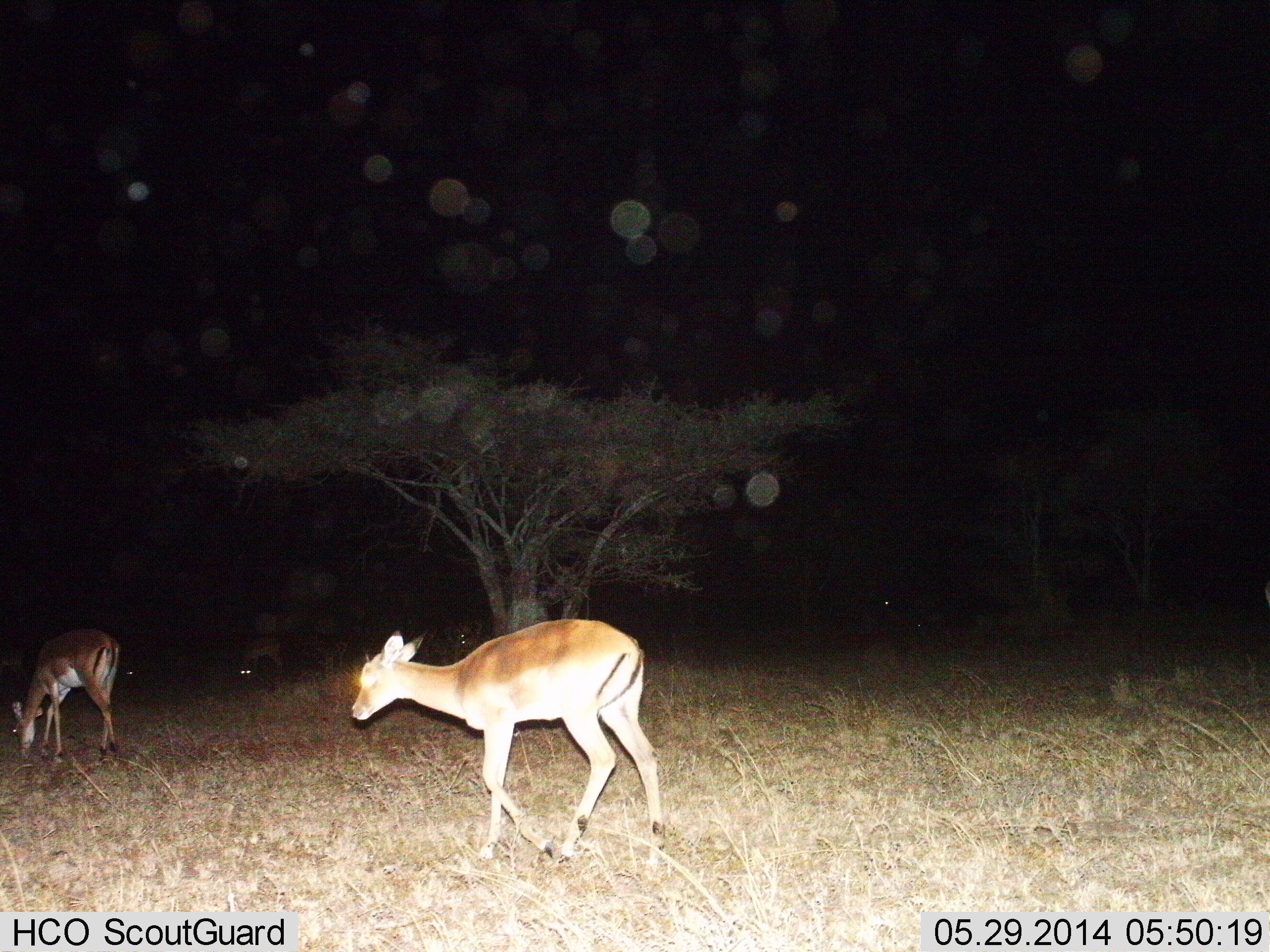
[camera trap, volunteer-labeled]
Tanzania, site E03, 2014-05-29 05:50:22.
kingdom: Animalia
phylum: Chordata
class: Mammalia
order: Artiodactyla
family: Bovidae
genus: Aepyceros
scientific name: Aepyceros melampus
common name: impala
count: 2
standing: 40%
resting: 0%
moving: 100%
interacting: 0%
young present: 0%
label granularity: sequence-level